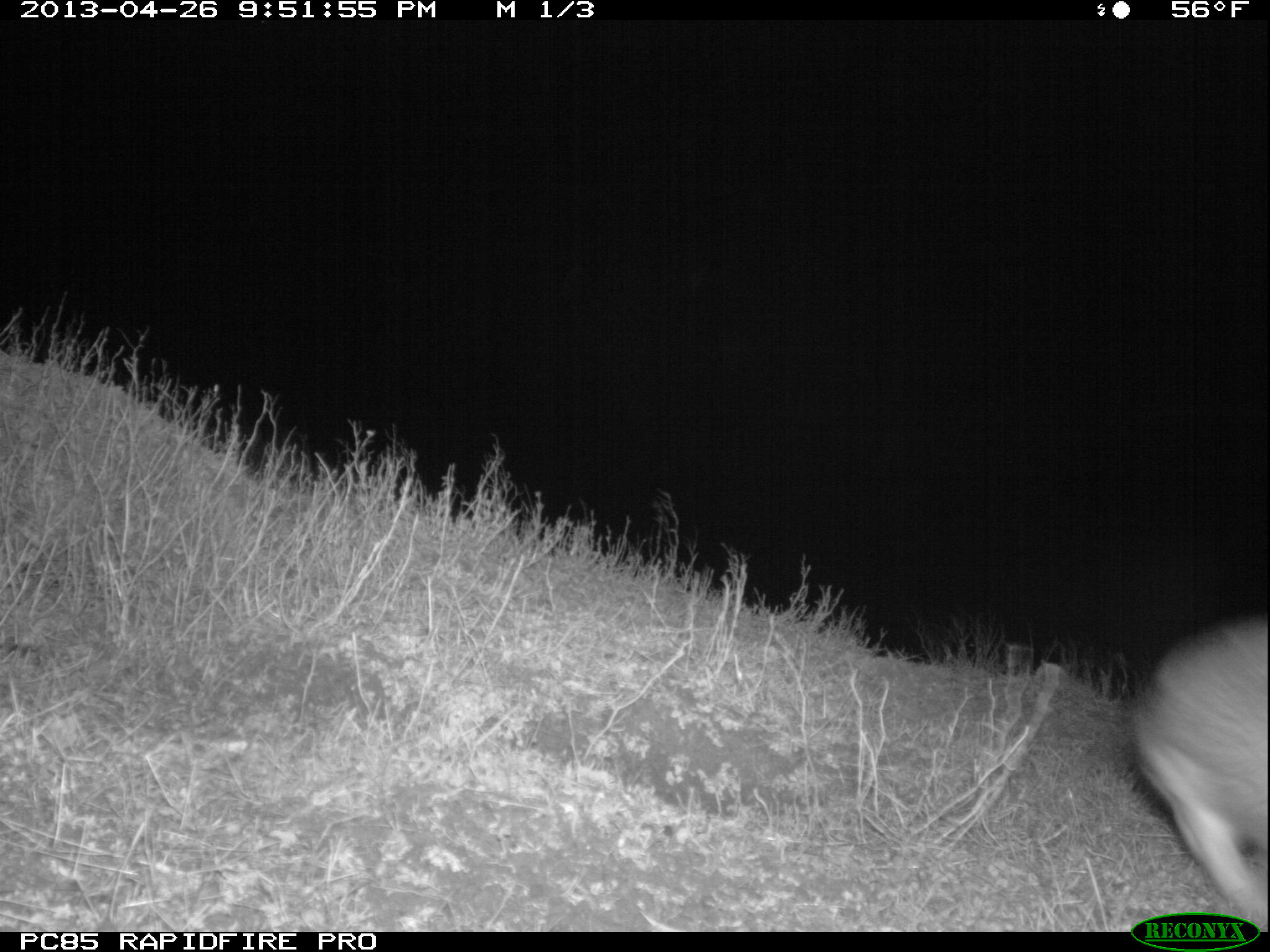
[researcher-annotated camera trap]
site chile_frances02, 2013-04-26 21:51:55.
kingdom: Animalia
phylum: Chordata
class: Mammalia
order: Lagomorpha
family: Leporidae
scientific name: Leporidae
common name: rabbits and hares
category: rabbit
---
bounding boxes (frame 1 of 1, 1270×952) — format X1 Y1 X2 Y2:
rabbit: 1128 617 1270 909